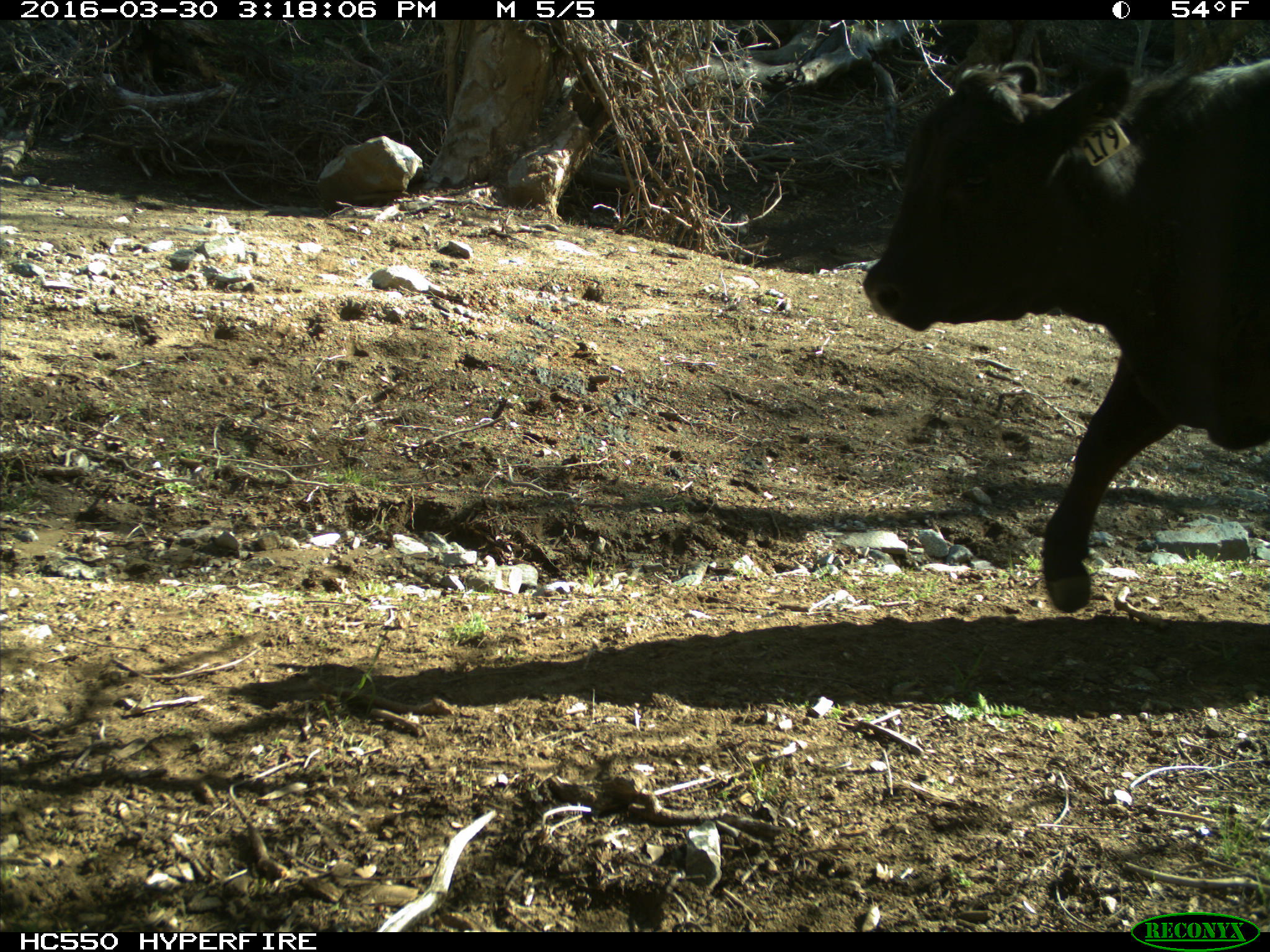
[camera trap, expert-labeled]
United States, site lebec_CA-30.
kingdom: Animalia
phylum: Chordata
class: Mammalia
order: Artiodactyla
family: Bovidae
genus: Bos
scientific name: Bos taurus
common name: domestic cow